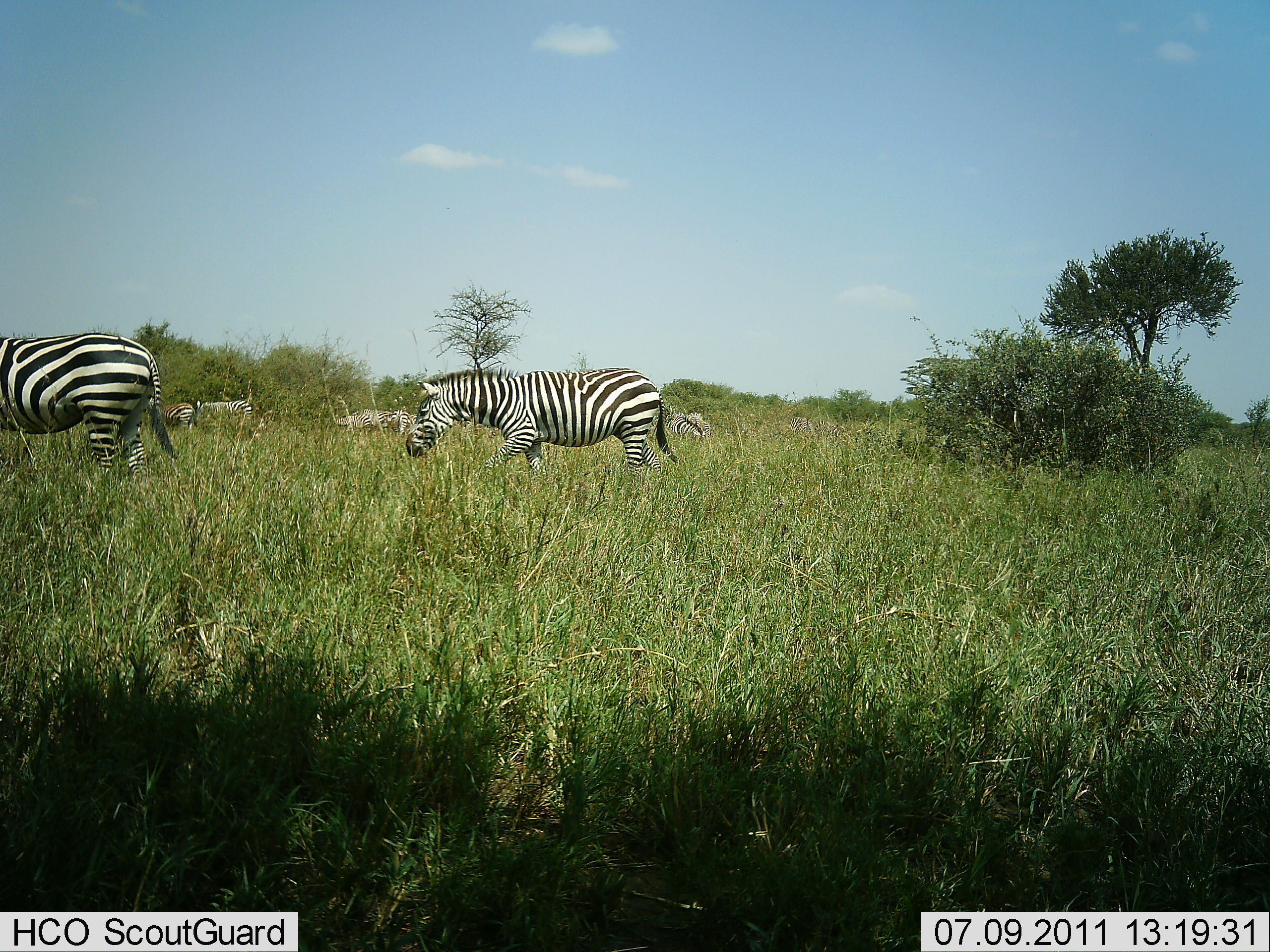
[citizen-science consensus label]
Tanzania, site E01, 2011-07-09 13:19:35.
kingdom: Animalia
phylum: Chordata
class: Mammalia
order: Perissodactyla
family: Equidae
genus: Equus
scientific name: Equus quagga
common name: plains zebra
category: zebra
Zebra (plains zebra) (Equus quagga), count 5. Behavior (volunteer vote fractions): standing 50%, resting 0%, moving 57%, interacting 0%. Young present (vote fraction): 0%. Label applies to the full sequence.